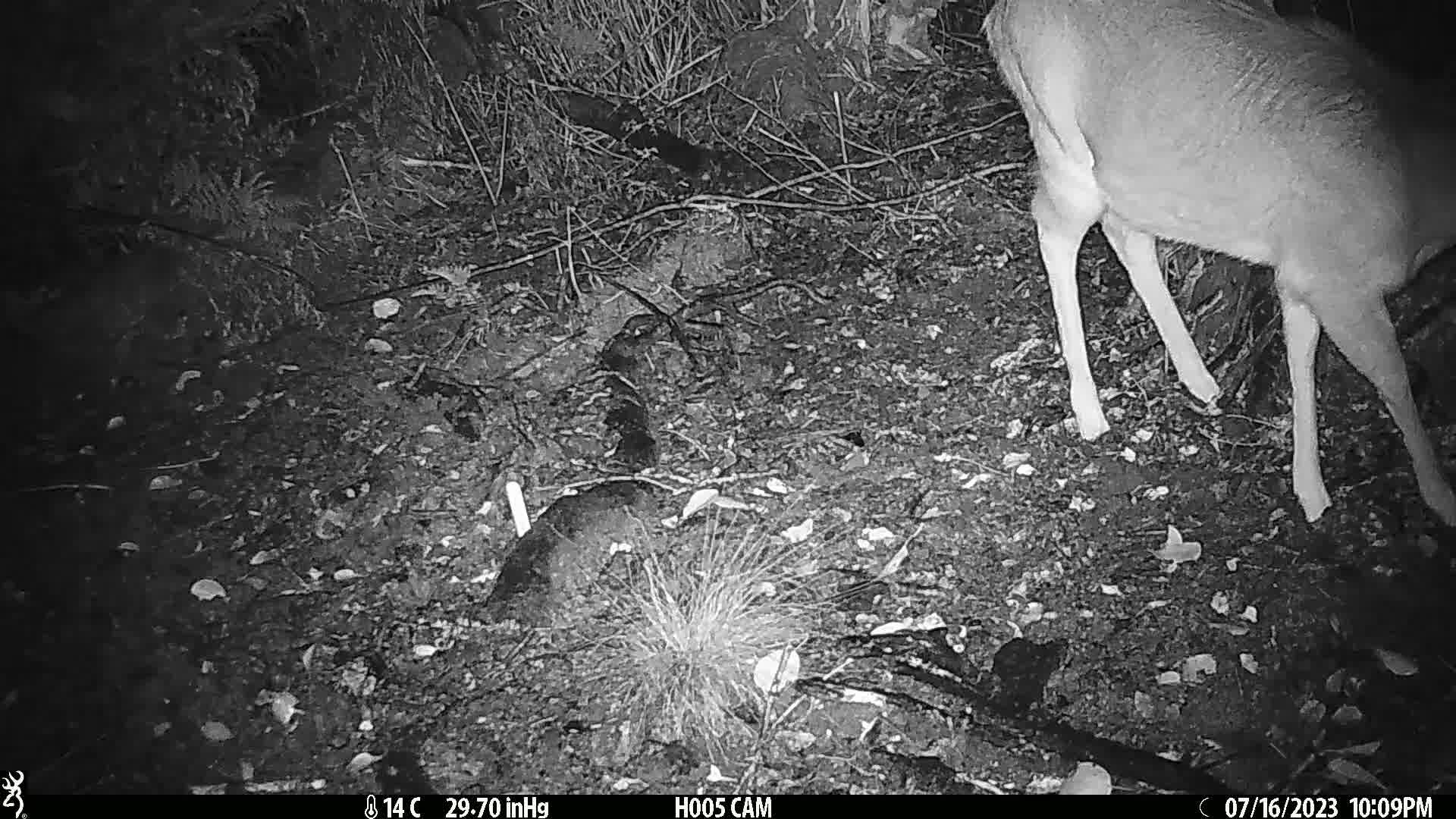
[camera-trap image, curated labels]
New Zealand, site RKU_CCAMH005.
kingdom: Animalia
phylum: Chordata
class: Mammalia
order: Artiodactyla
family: Cervidae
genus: Odocoileus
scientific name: Odocoileus virginianus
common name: white-tailed deer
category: white tailed deer